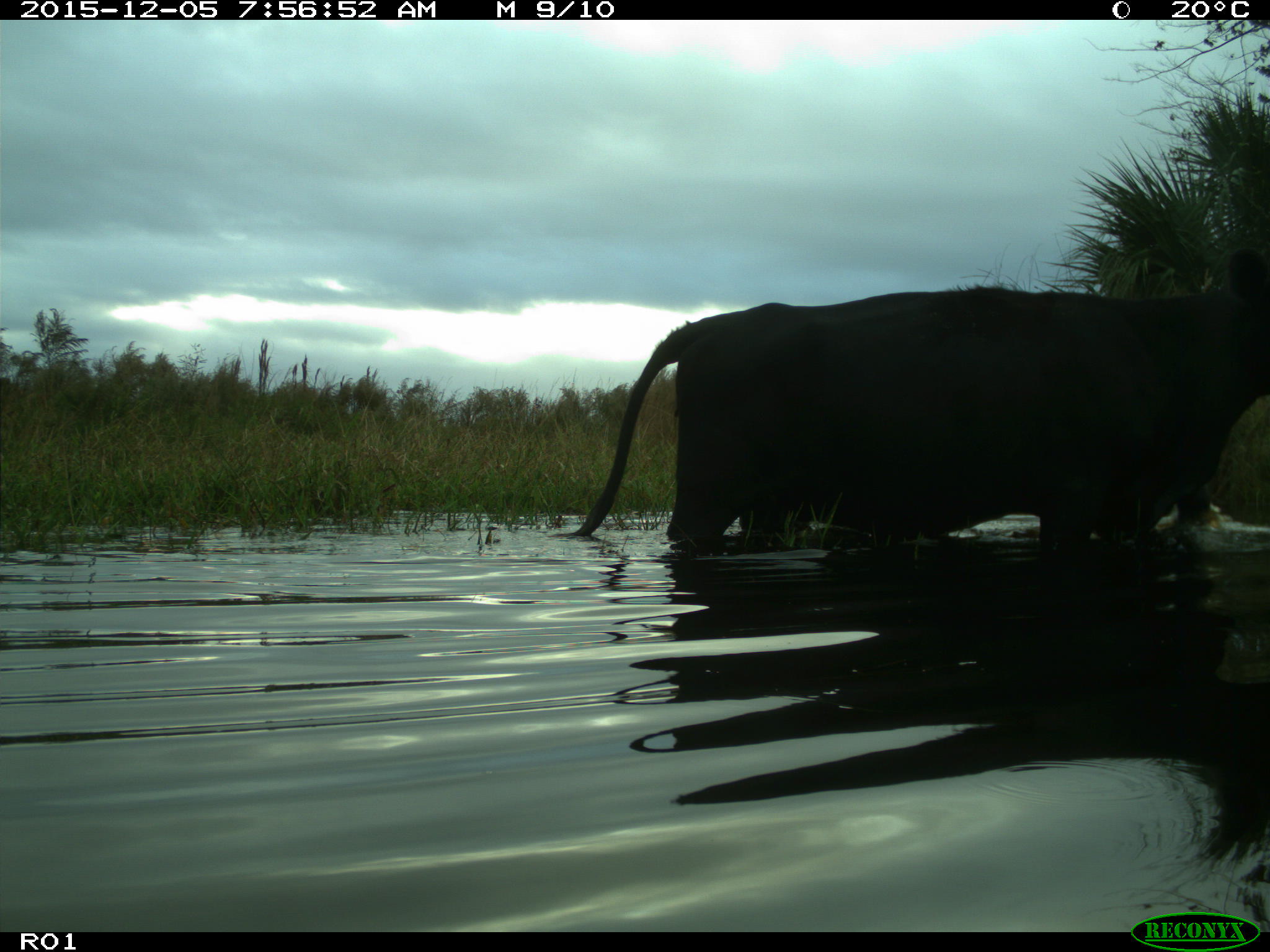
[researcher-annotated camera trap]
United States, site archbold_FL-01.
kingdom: Animalia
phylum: Chordata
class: Mammalia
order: Artiodactyla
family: Bovidae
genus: Bos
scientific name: Bos taurus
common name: domestic cow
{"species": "Bos taurus (domestic cow)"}